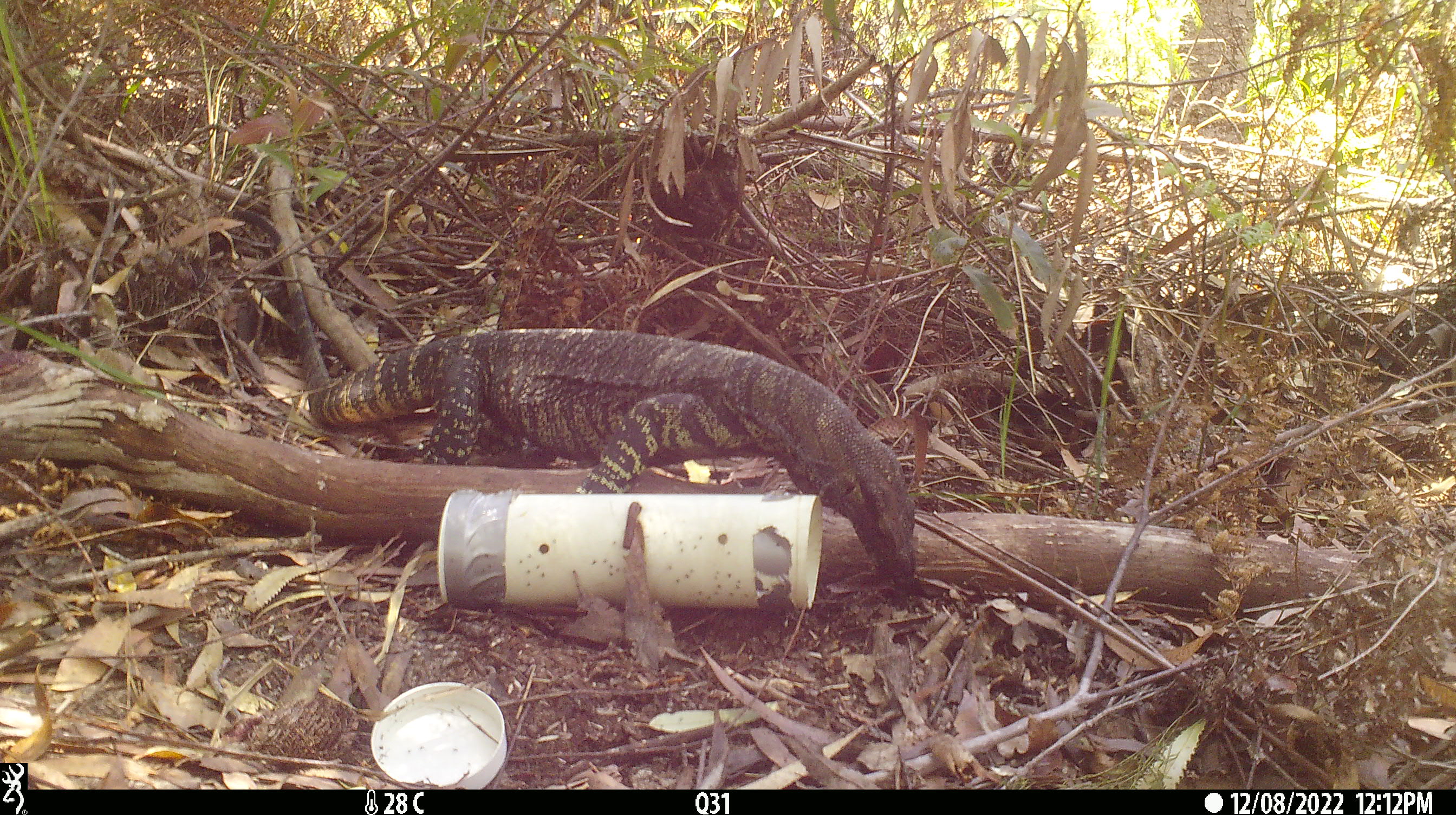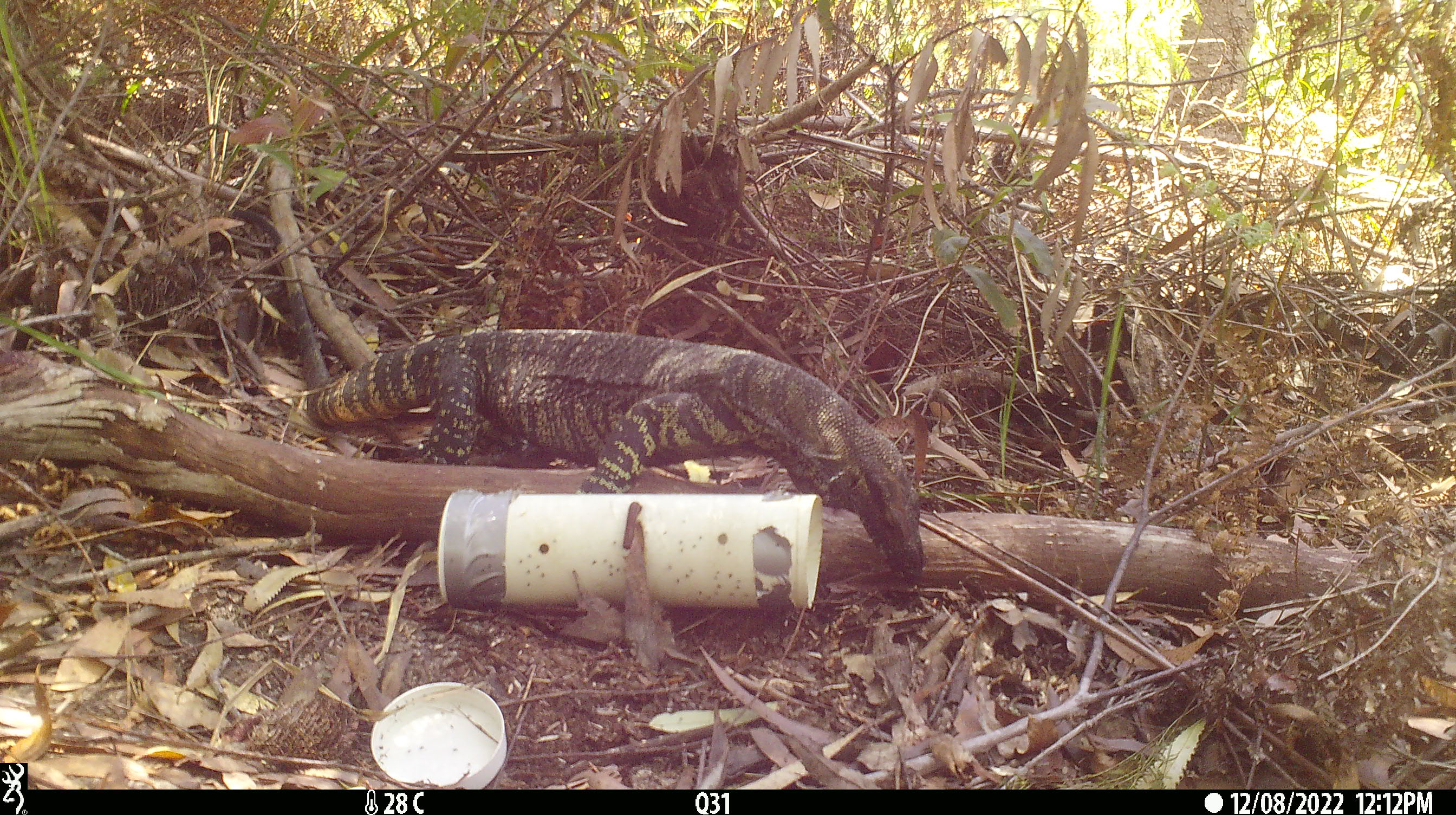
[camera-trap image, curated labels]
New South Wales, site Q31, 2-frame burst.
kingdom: Animalia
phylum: Chordata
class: Reptilia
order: Squamata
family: Varanidae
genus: Varanus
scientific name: Varanus varius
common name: lace monitor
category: goanna